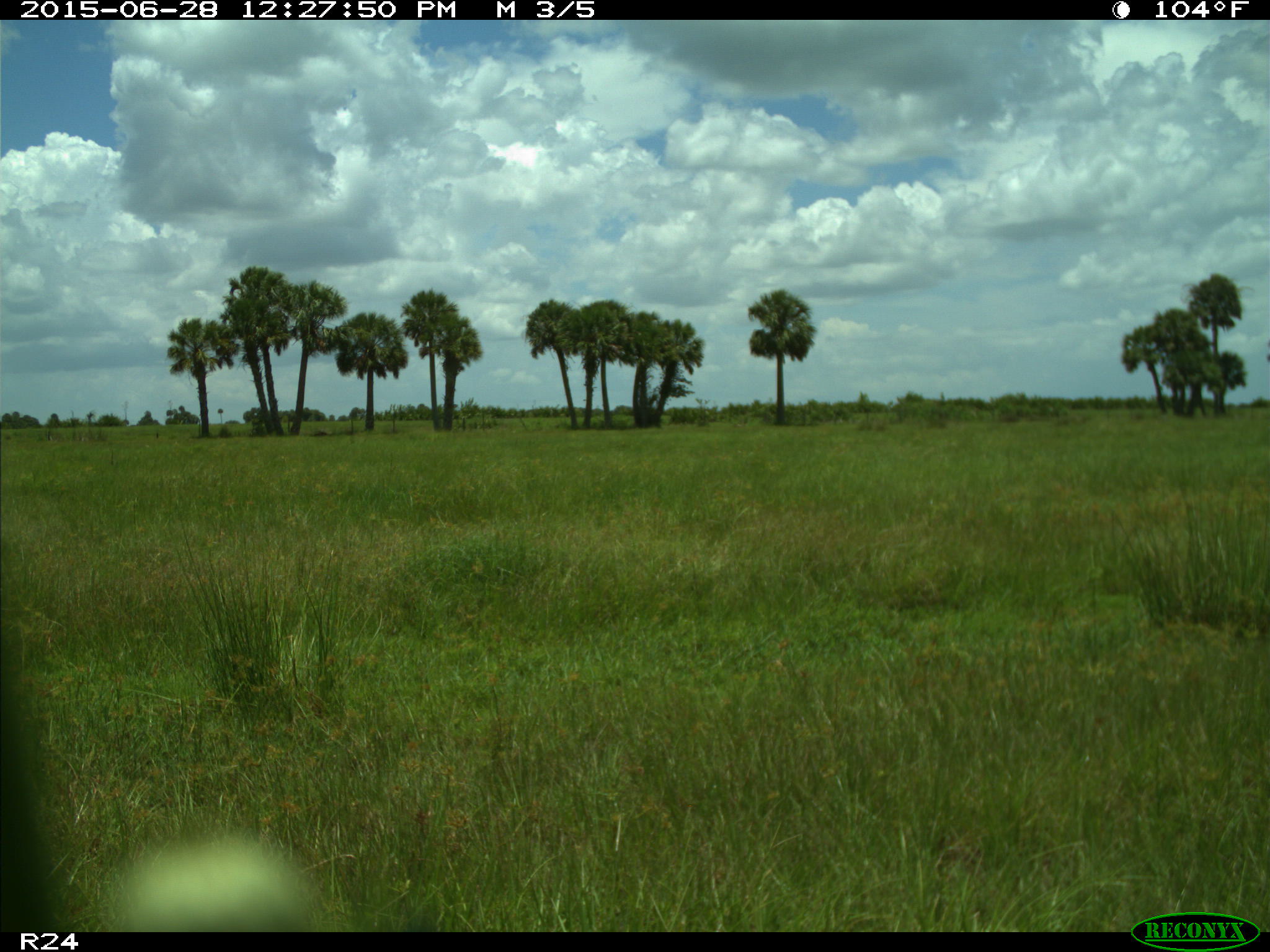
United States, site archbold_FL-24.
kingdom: Animalia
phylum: Chordata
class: Mammalia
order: Artiodactyla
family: Bovidae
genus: Bos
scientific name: Bos taurus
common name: domestic cow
Bos taurus (domestic cow).